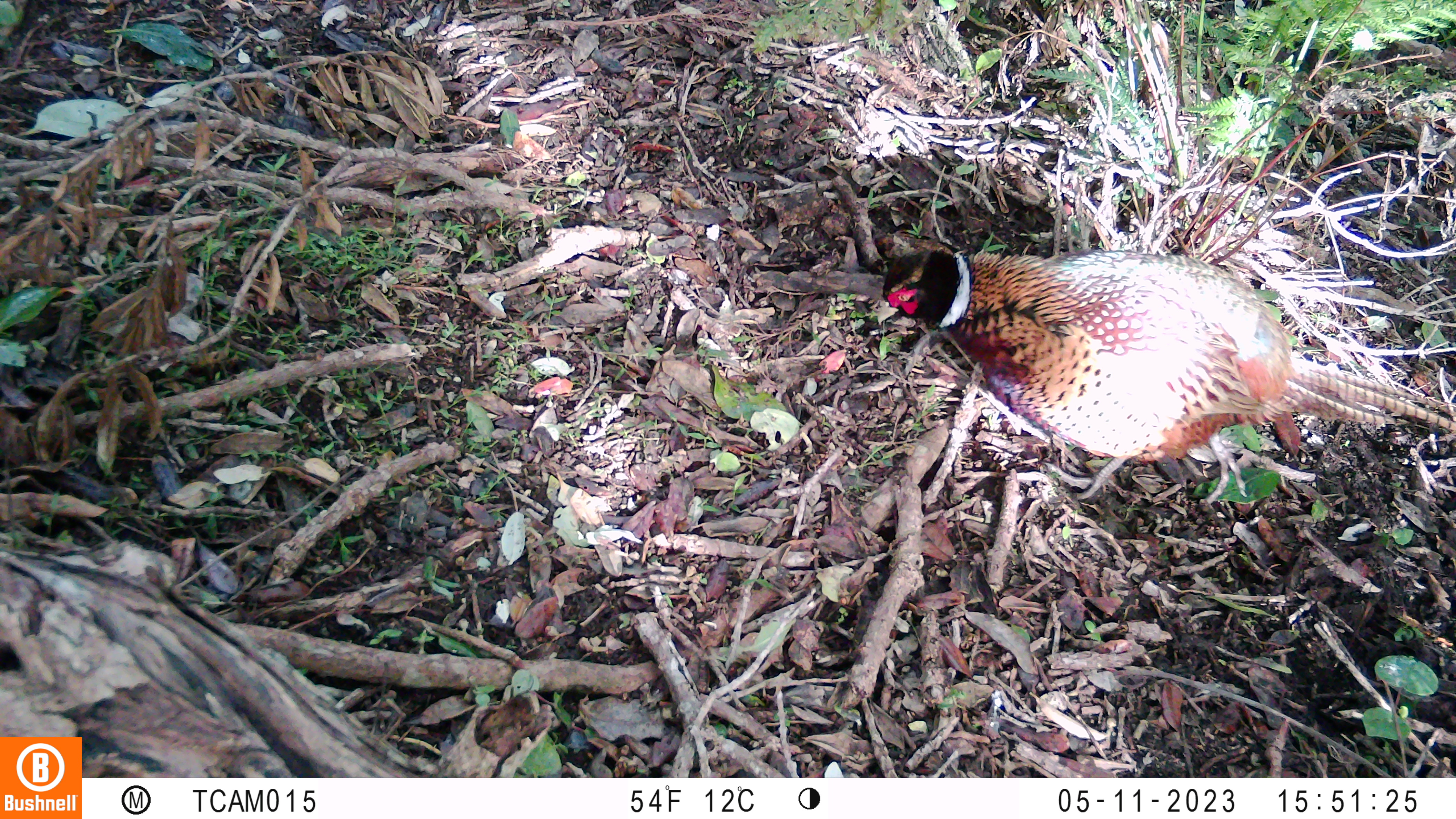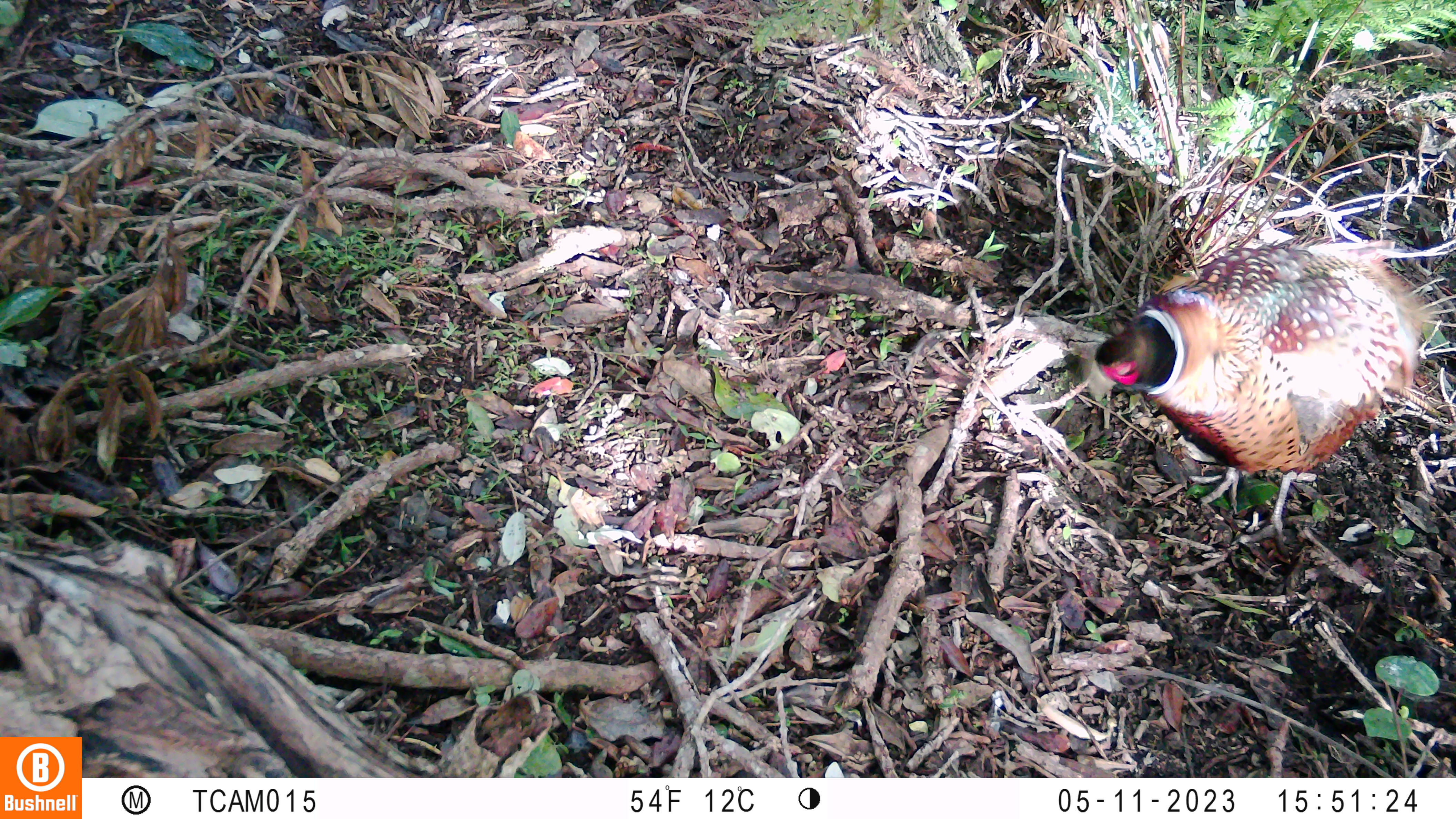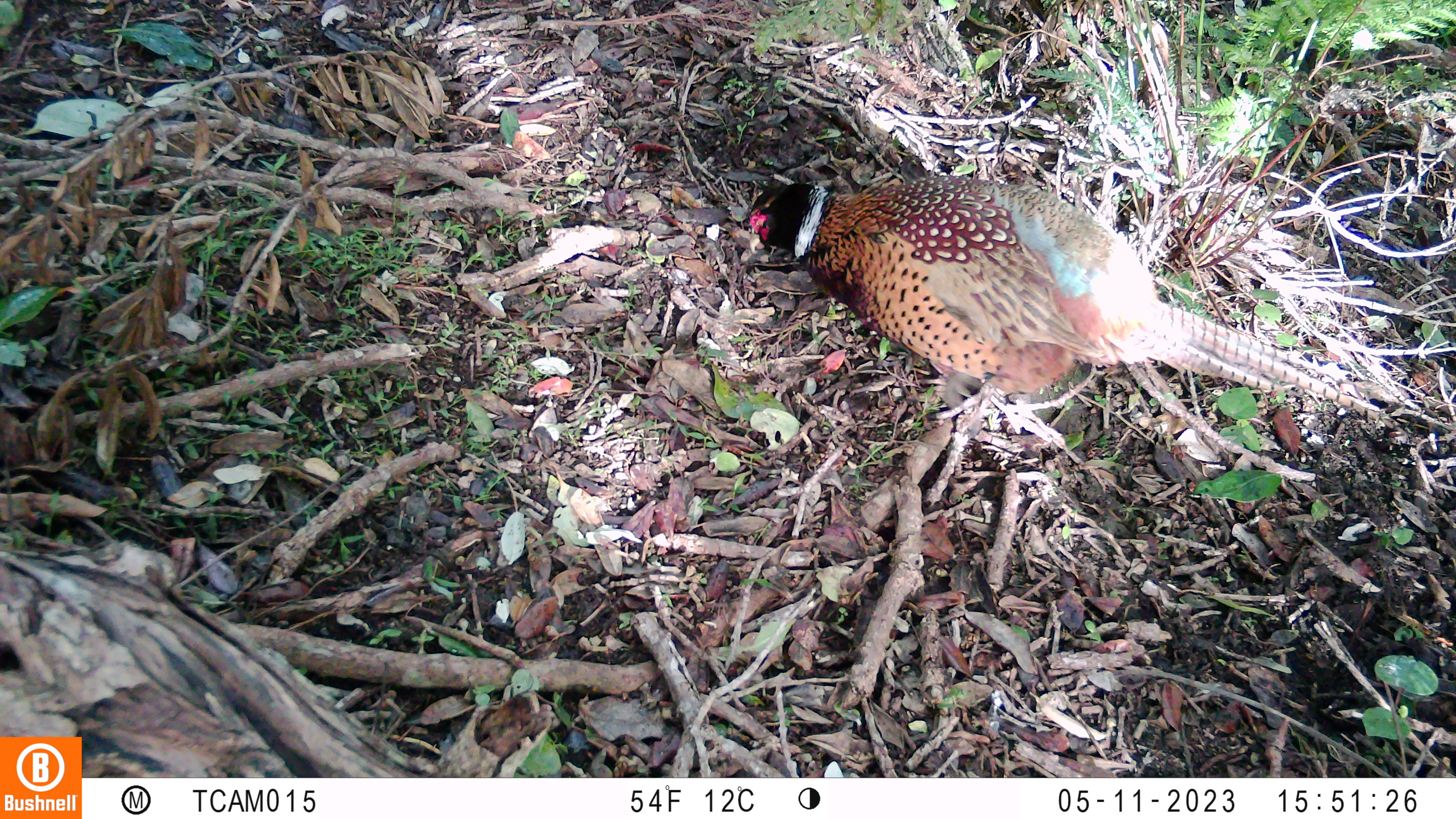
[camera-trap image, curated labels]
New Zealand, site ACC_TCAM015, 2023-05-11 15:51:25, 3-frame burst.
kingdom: Animalia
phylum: Chordata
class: Aves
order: Galliformes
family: Phasianidae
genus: Phasianus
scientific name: Phasianus colchicus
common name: common pheasant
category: pheasant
Pheasant (common pheasant) (Phasianus colchicus).